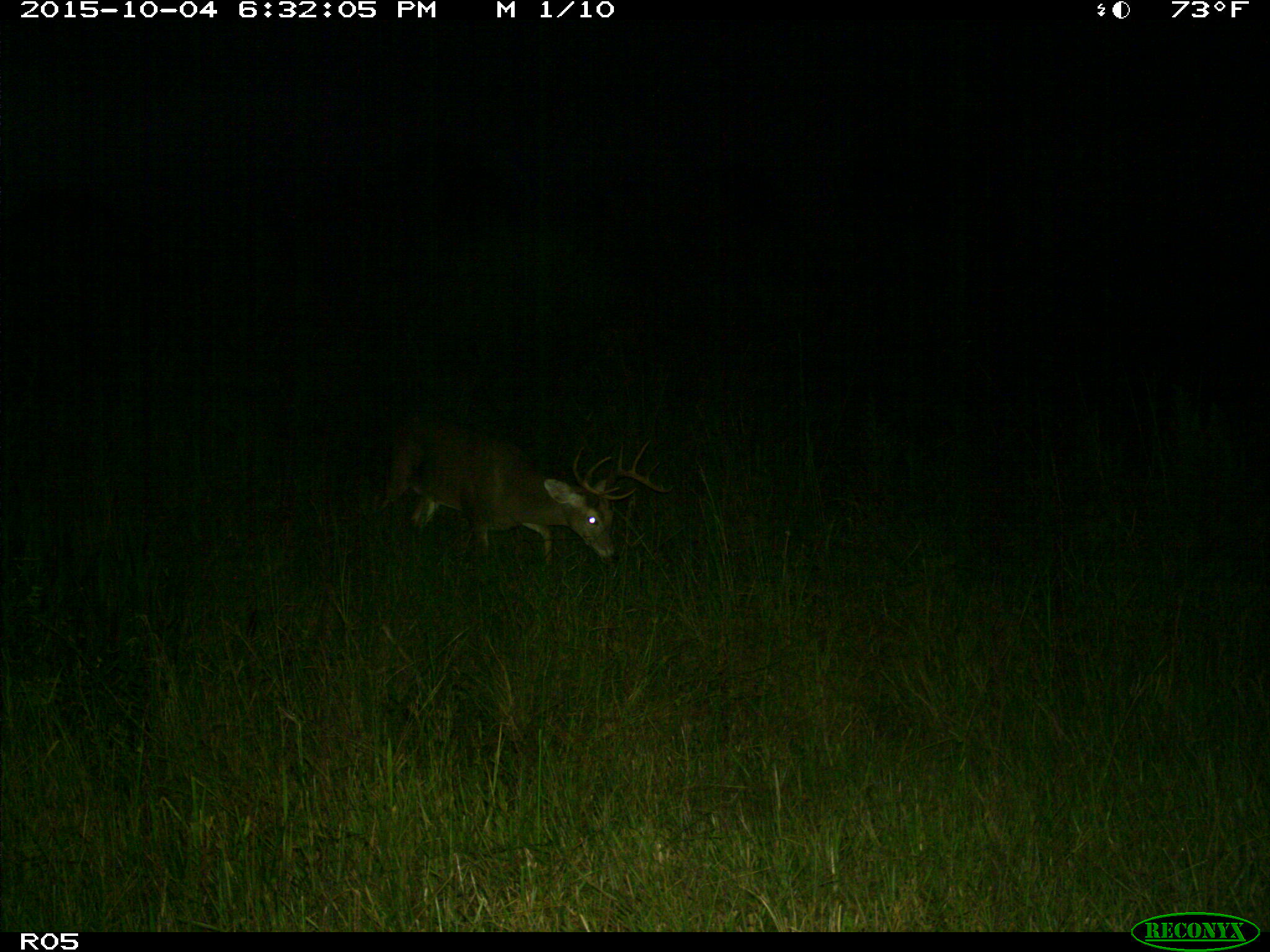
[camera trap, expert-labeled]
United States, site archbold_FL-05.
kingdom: Animalia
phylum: Chordata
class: Mammalia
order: Artiodactyla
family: Cervidae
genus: Odocoileus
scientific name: Odocoileus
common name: deer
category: unidentified deer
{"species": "unidentified deer (deer) (Odocoileus)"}